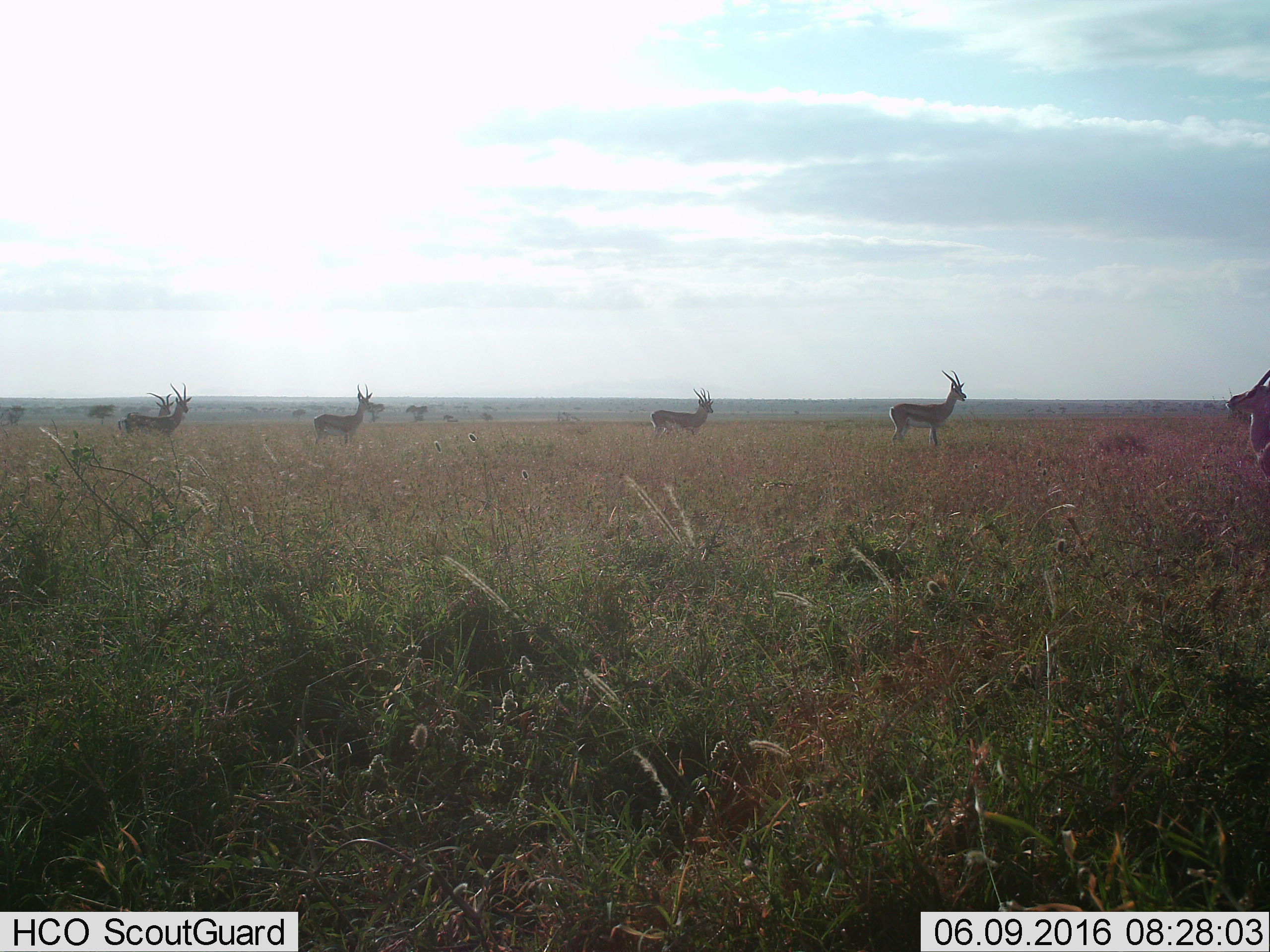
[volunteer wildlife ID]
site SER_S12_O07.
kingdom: Animalia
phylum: Chordata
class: Mammalia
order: Artiodactyla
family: Bovidae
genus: Nanger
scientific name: Nanger granti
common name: grant's gazelle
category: gazellegrants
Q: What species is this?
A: Gazellegrants (grant's gazelle) (Nanger granti).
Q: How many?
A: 7.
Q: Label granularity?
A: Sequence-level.